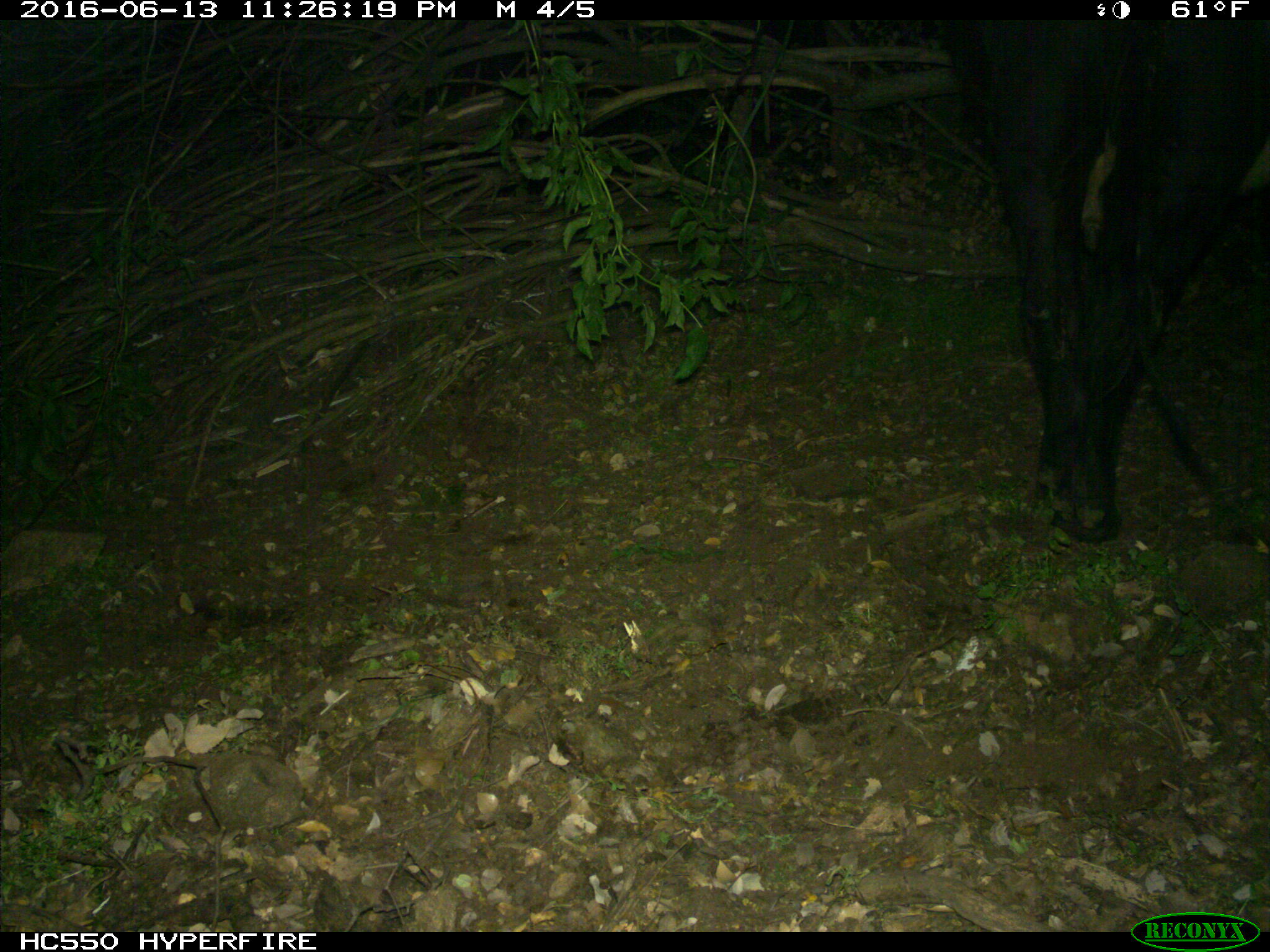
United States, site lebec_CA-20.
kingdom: Animalia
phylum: Chordata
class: Mammalia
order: Artiodactyla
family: Bovidae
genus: Bos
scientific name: Bos taurus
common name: domestic cow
Bos taurus (domestic cow).